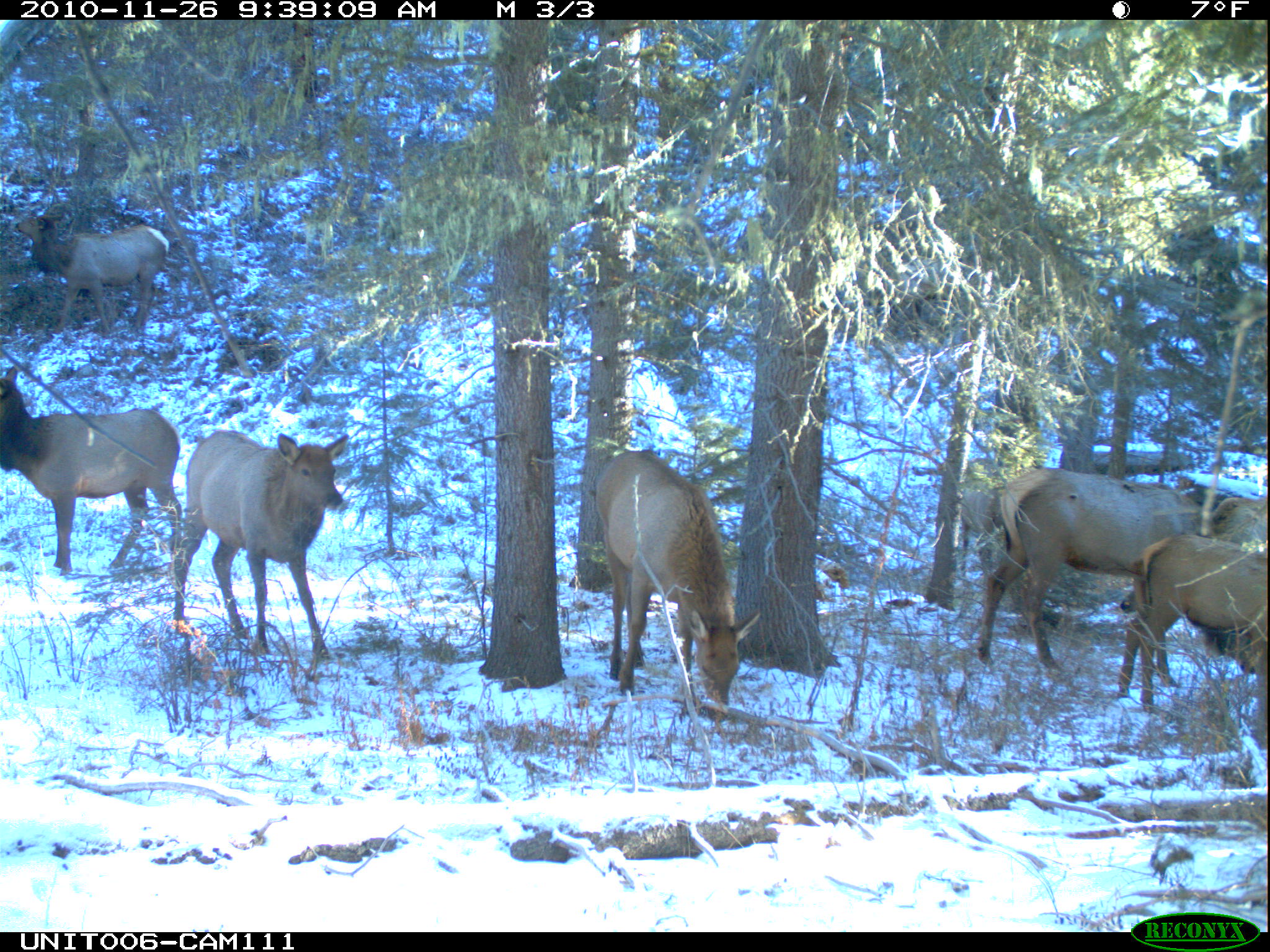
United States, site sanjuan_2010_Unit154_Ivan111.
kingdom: Animalia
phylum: Chordata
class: Mammalia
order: Artiodactyla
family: Cervidae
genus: Cervus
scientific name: Cervus elaphus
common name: red deer